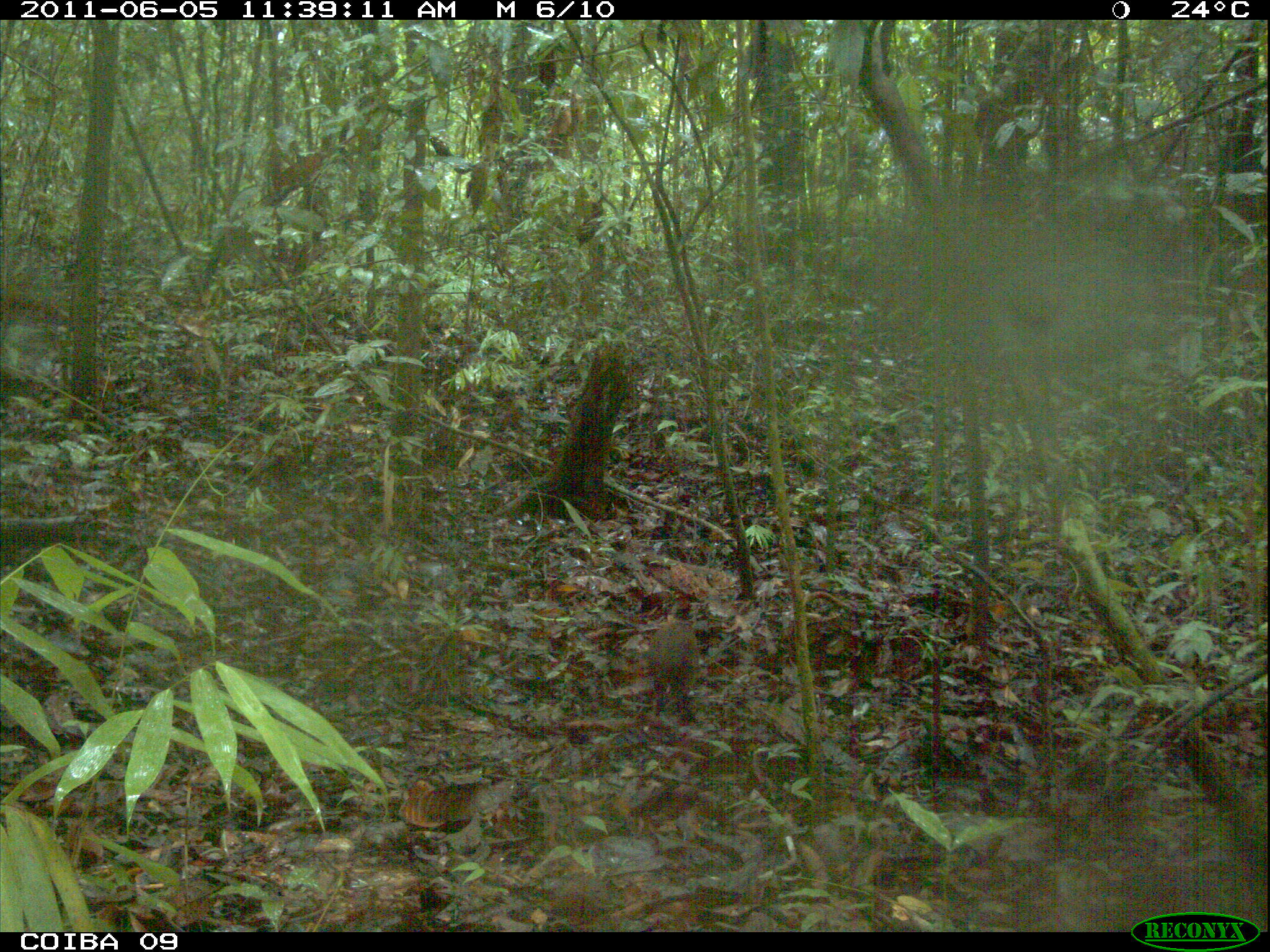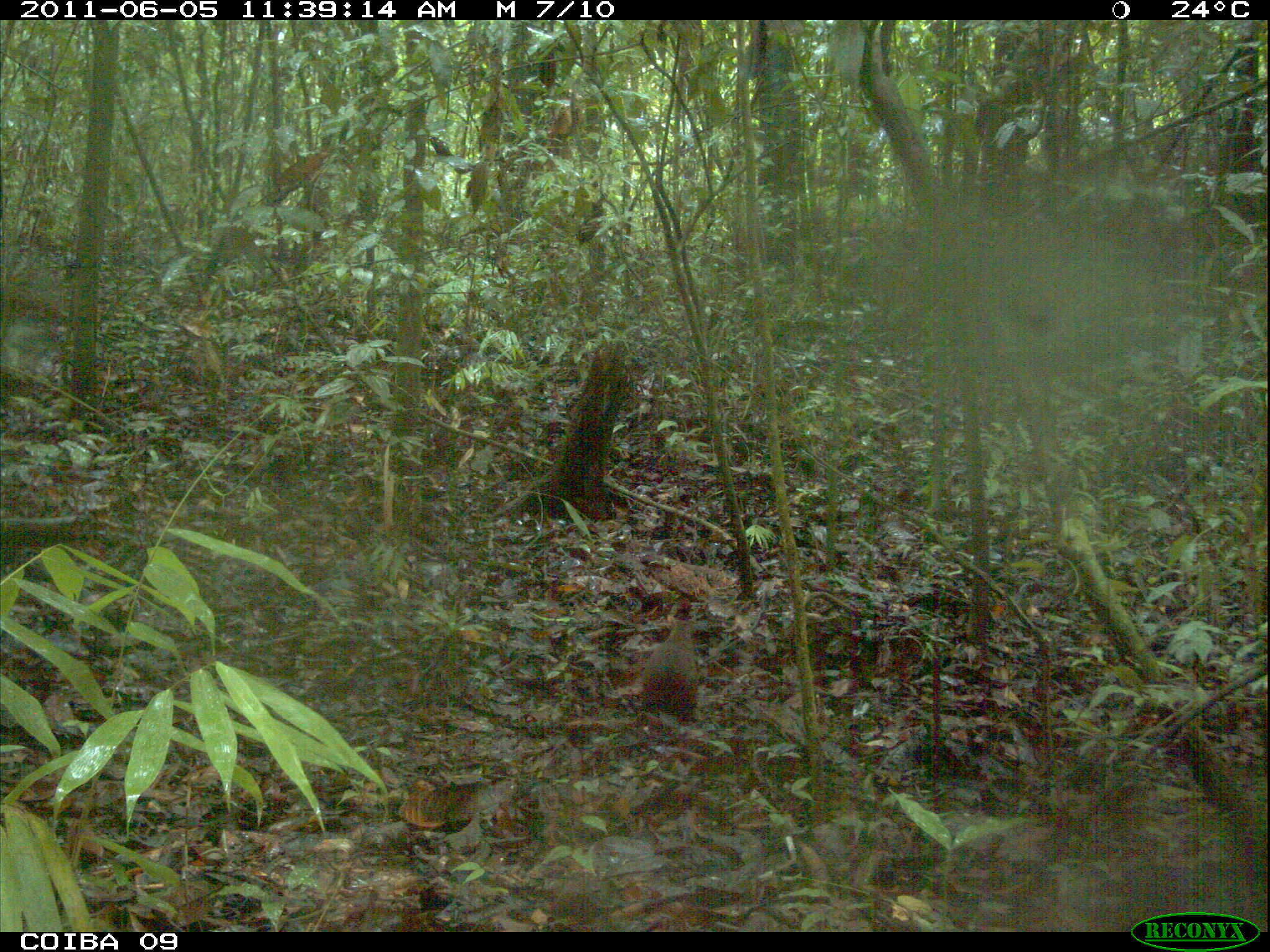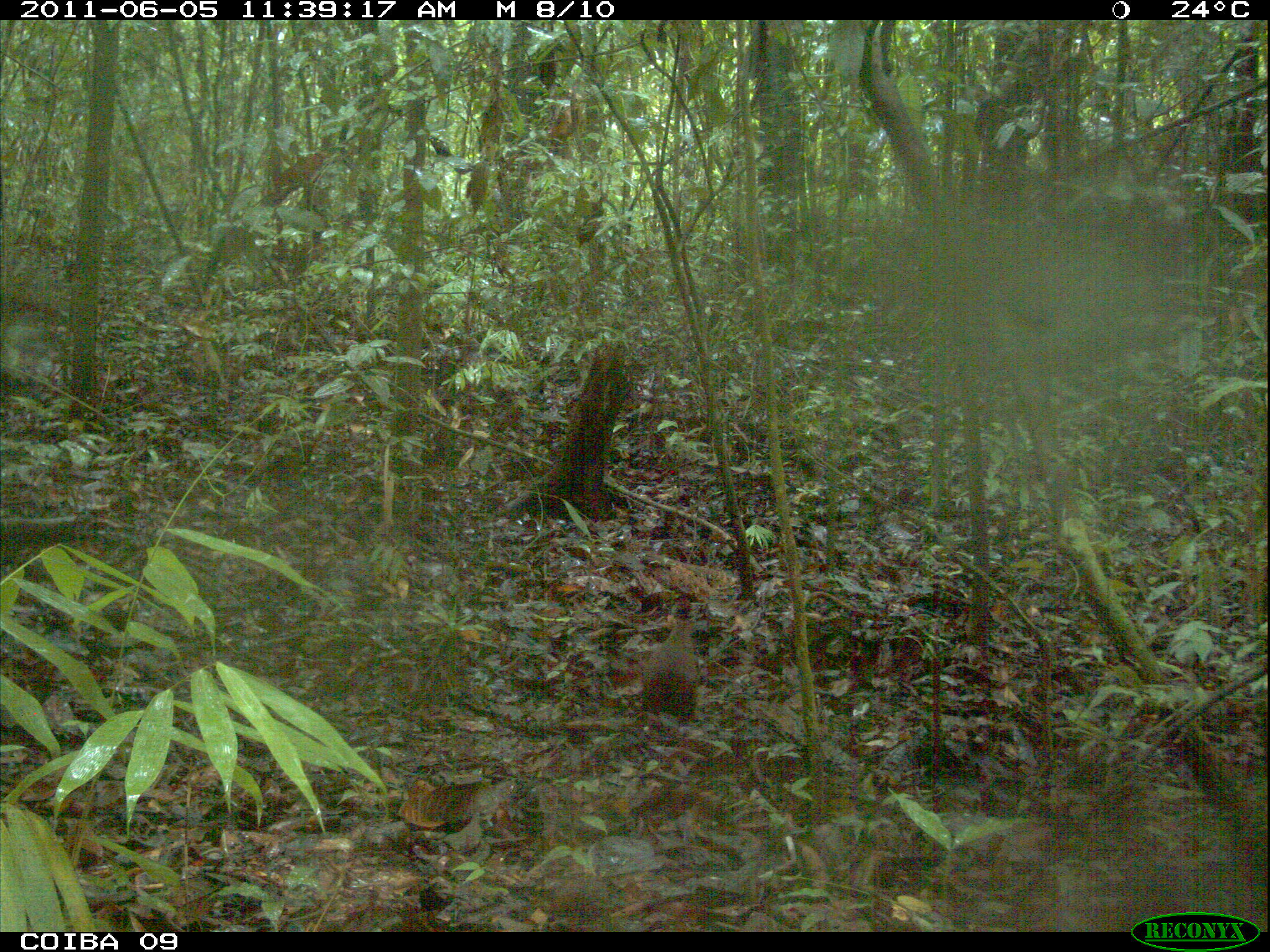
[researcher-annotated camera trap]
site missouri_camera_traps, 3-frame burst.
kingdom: Animalia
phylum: Chordata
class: Mammalia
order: Rodentia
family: Dasyproctidae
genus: Dasyprocta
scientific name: Dasyprocta coibae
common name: coiban agouti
Coiban agouti (Dasyprocta coibae). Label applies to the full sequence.